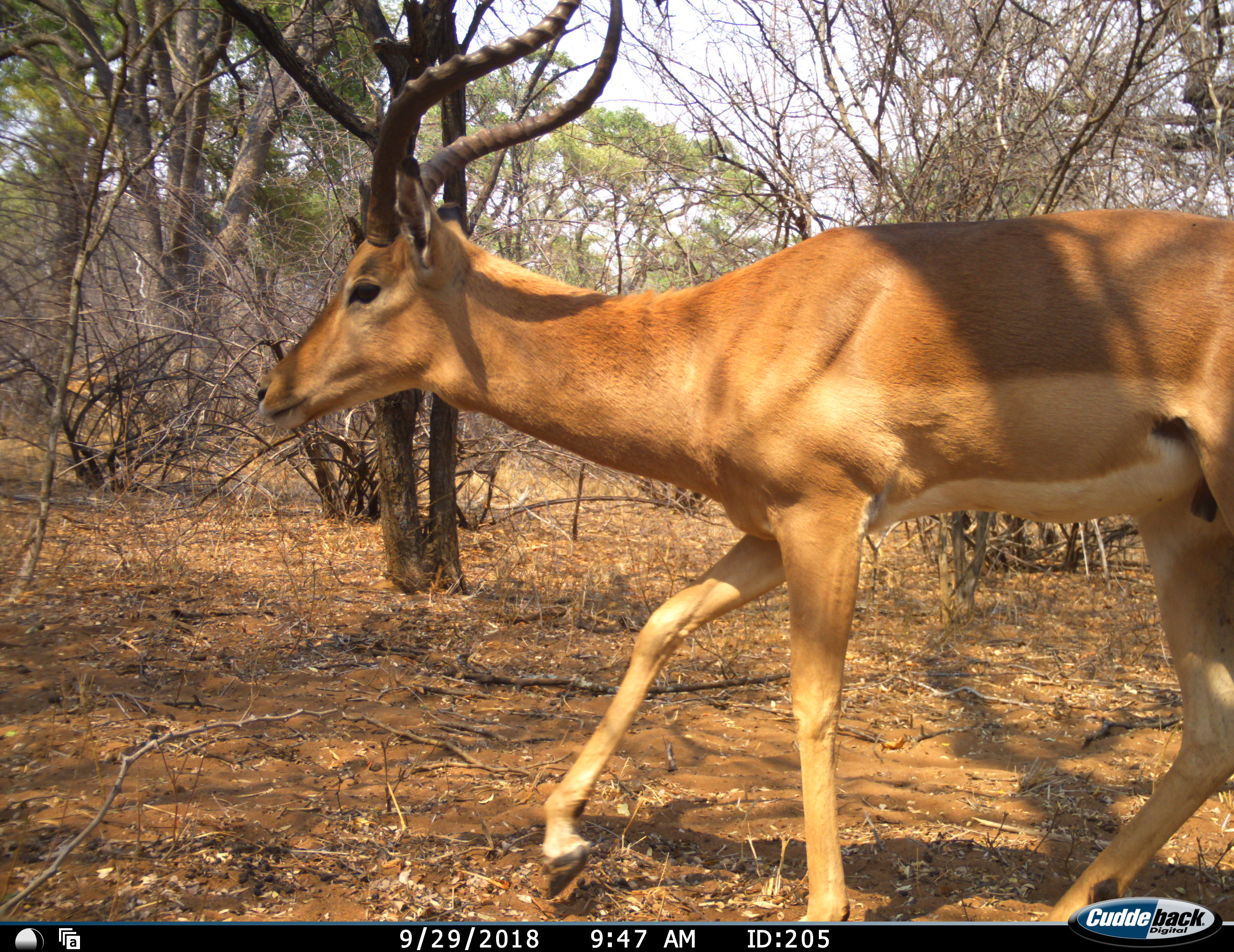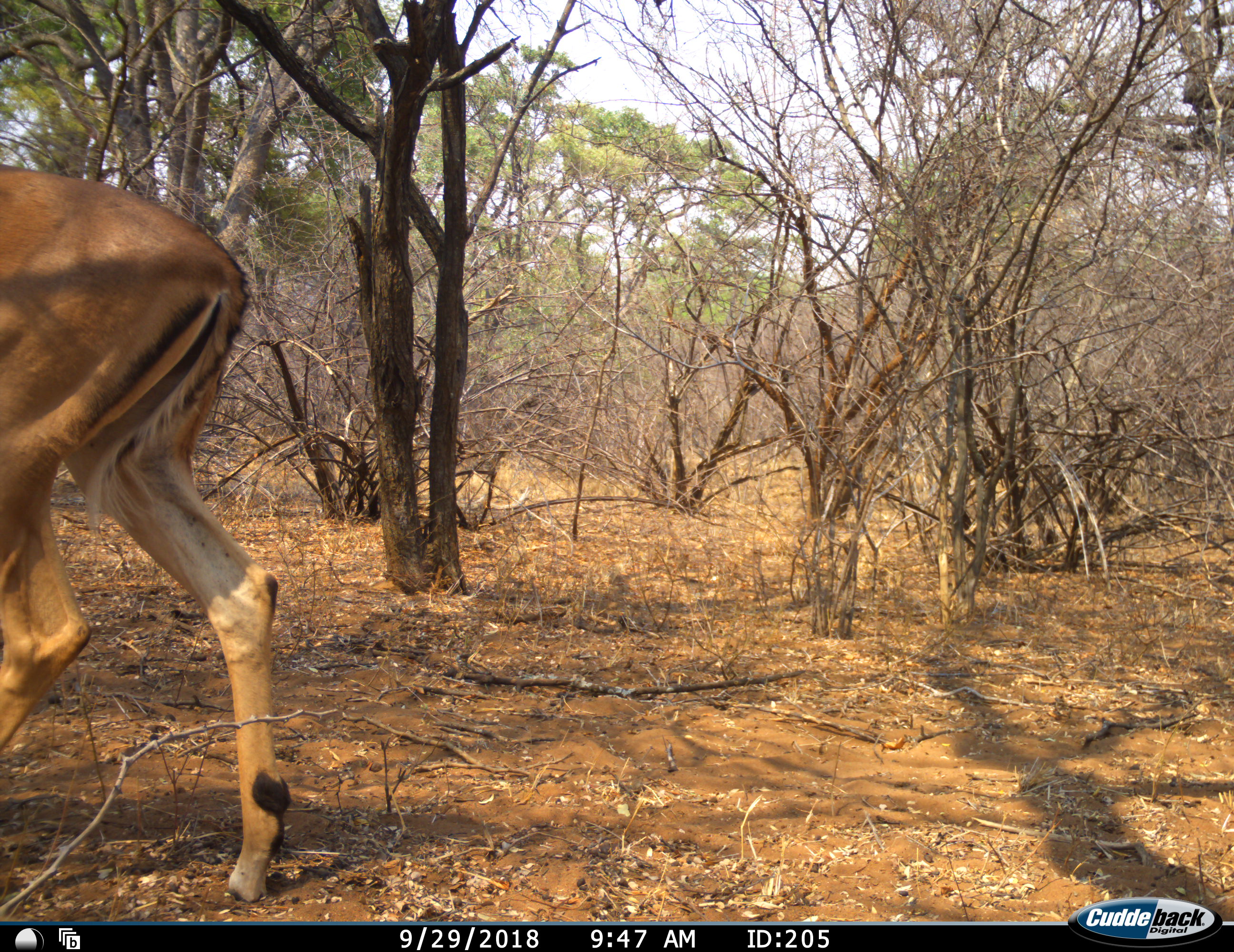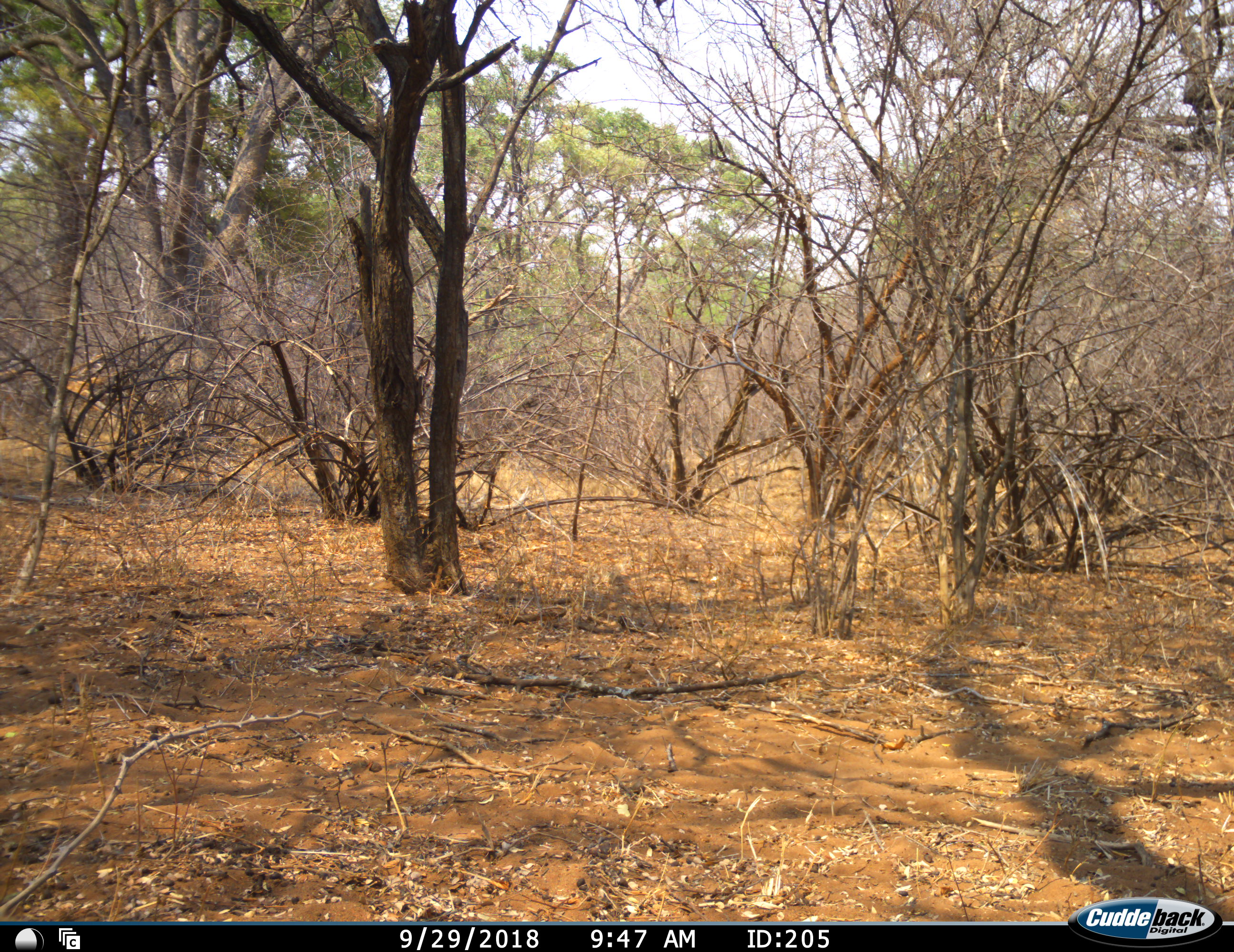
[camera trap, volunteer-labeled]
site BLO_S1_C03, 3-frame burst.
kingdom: Animalia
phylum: Chordata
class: Mammalia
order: Artiodactyla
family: Bovidae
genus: Aepyceros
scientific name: Aepyceros melampus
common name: impala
Impala (Aepyceros melampus), count 1. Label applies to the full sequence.